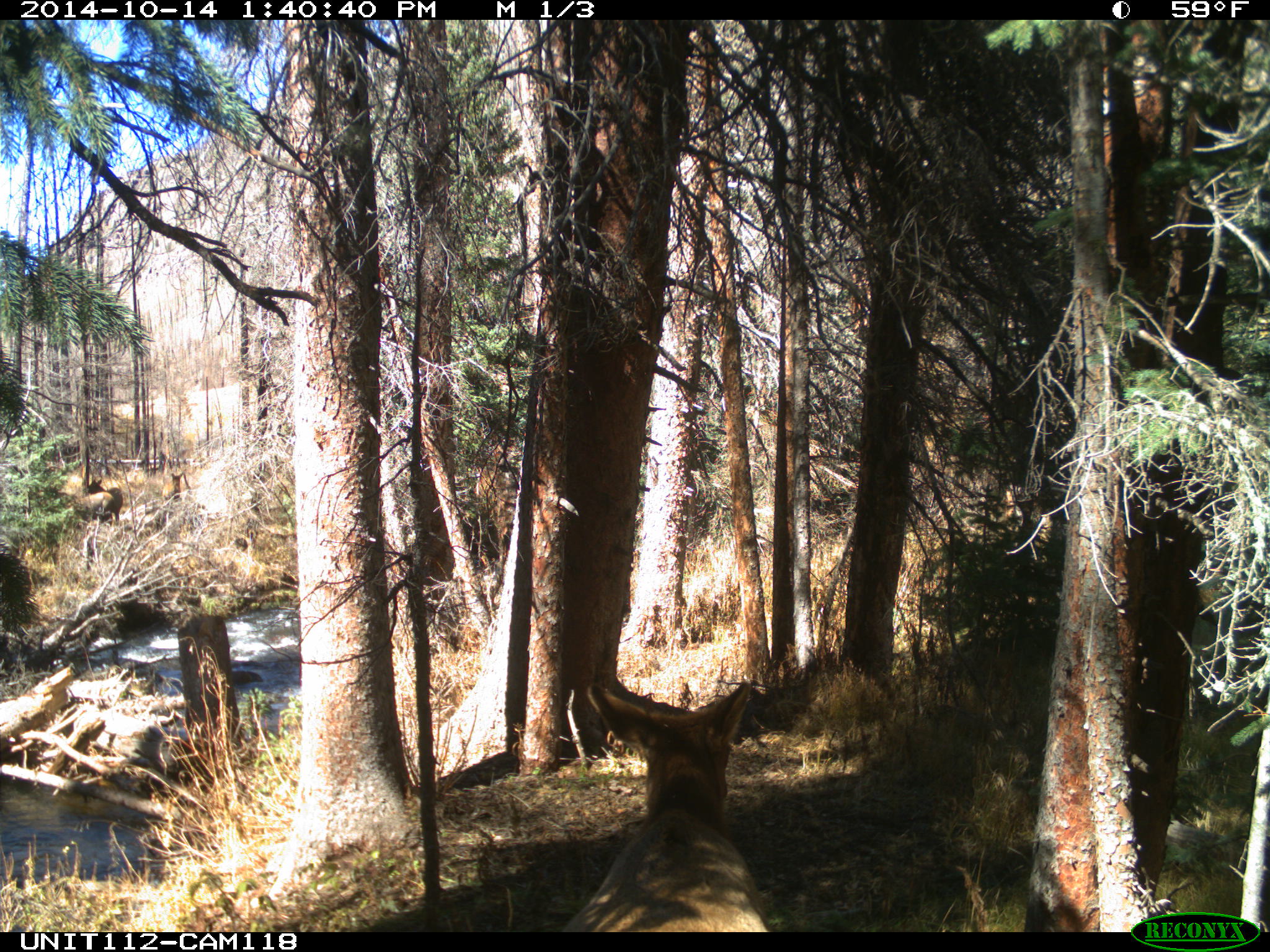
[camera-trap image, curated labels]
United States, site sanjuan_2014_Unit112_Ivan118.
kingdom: Animalia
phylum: Chordata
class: Mammalia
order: Artiodactyla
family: Cervidae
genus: Cervus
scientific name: Cervus elaphus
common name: red deer